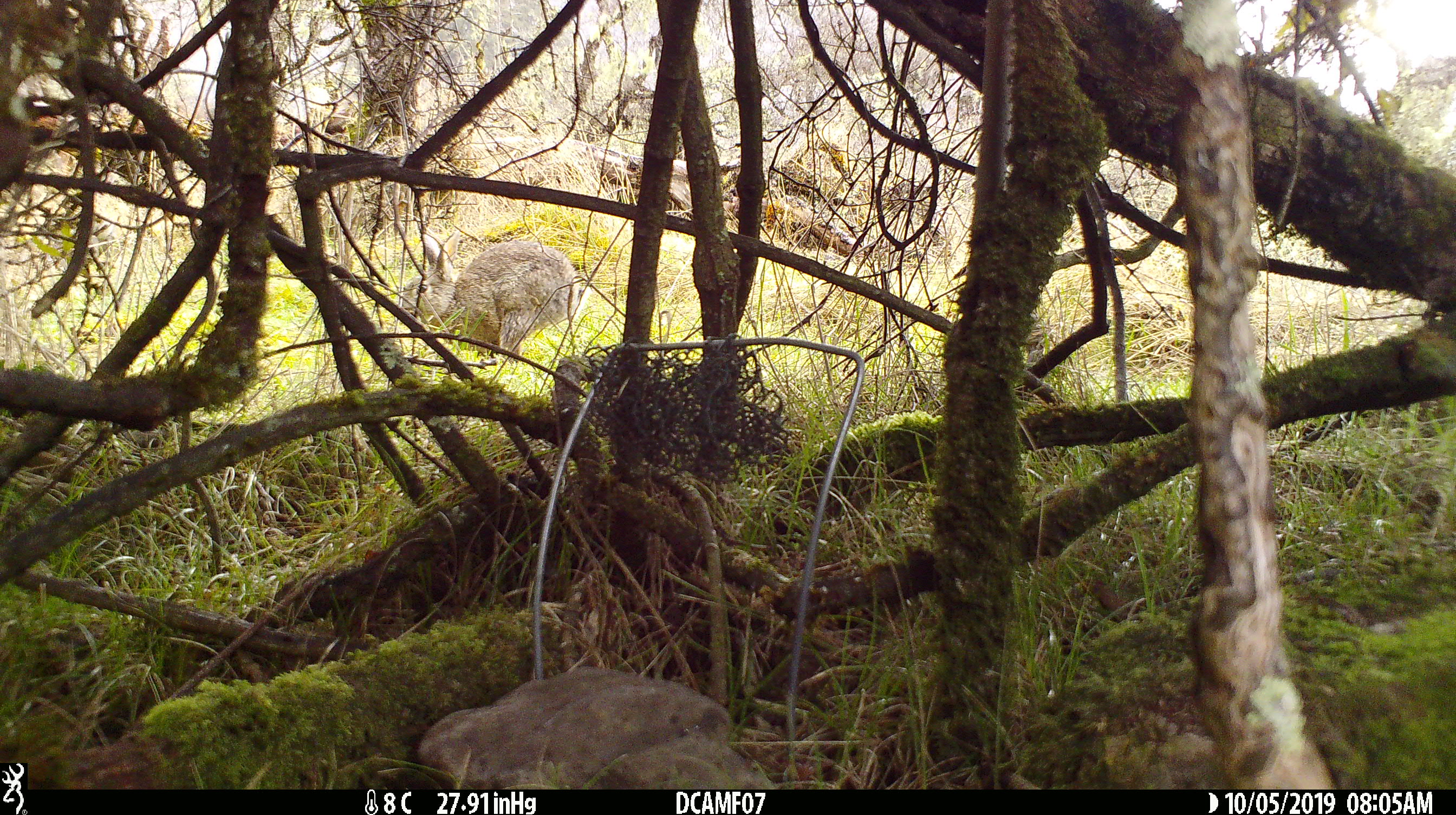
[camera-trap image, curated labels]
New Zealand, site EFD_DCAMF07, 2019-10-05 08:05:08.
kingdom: Animalia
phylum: Chordata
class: Mammalia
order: Lagomorpha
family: Leporidae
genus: Oryctolagus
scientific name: Oryctolagus cuniculus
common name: european rabbit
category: rabbit